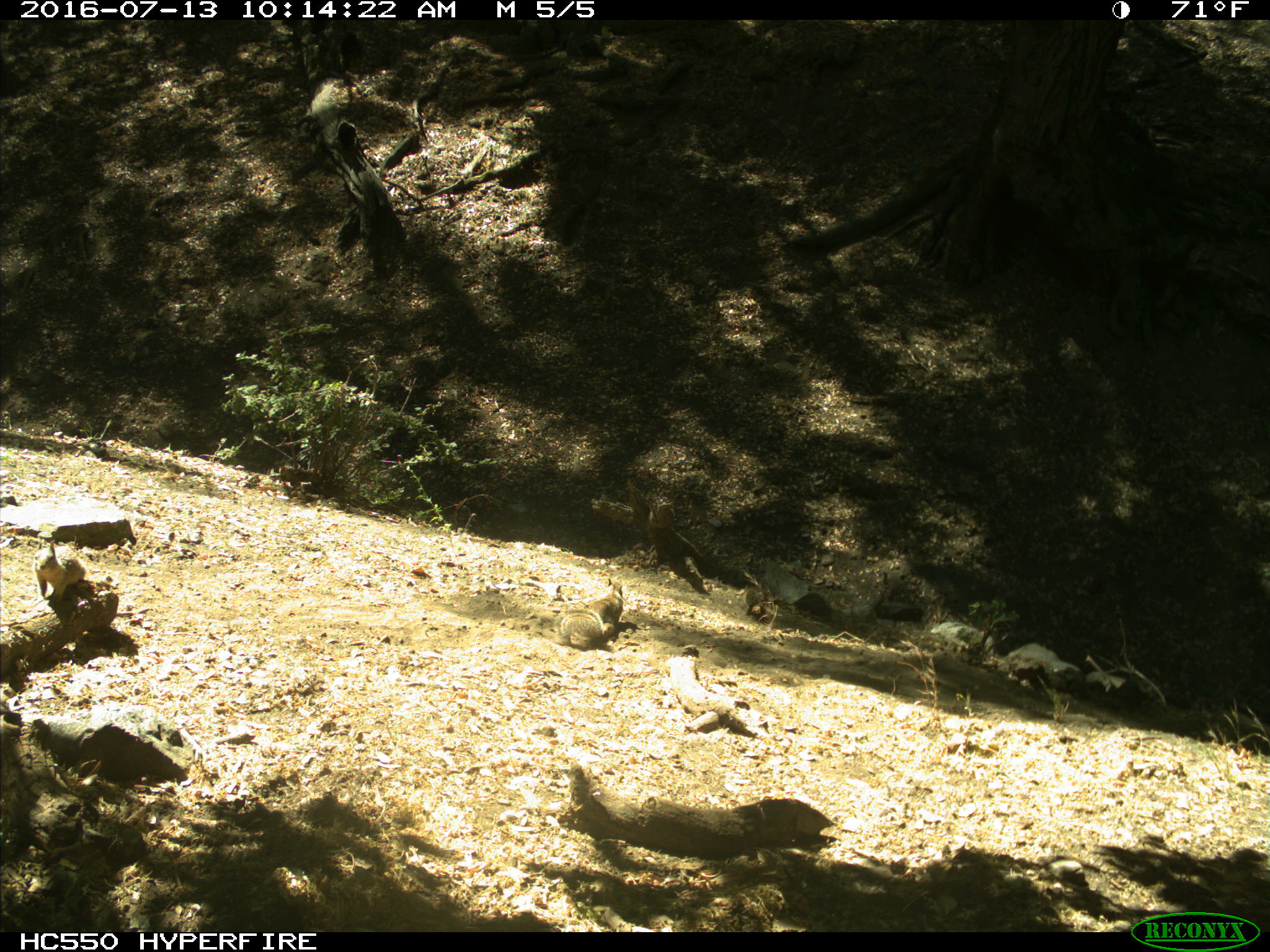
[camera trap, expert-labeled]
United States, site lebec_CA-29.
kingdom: Animalia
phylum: Chordata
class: Mammalia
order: Rodentia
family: Sciuridae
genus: Otospermophilus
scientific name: Otospermophilus beecheyi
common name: california ground squirrel